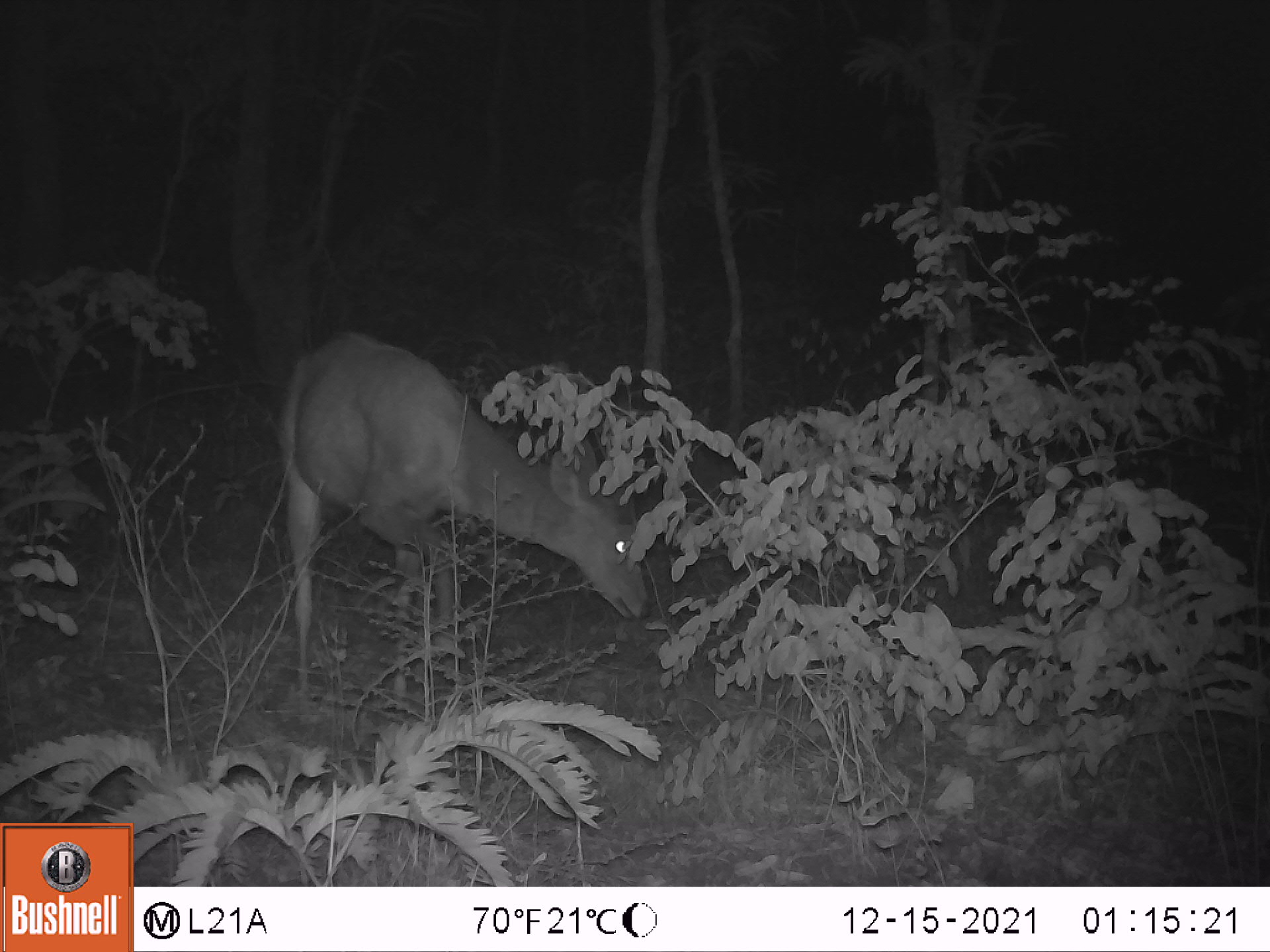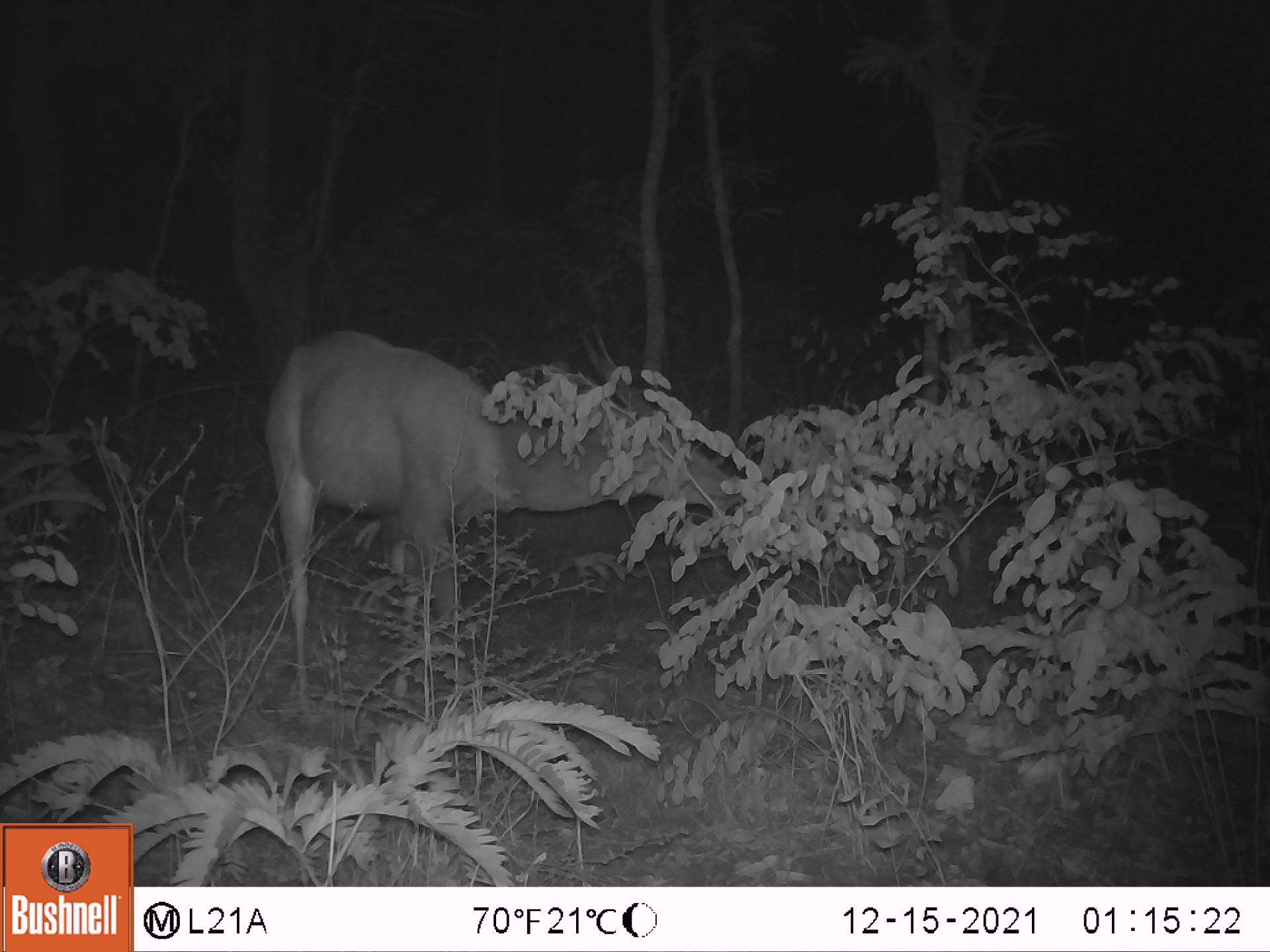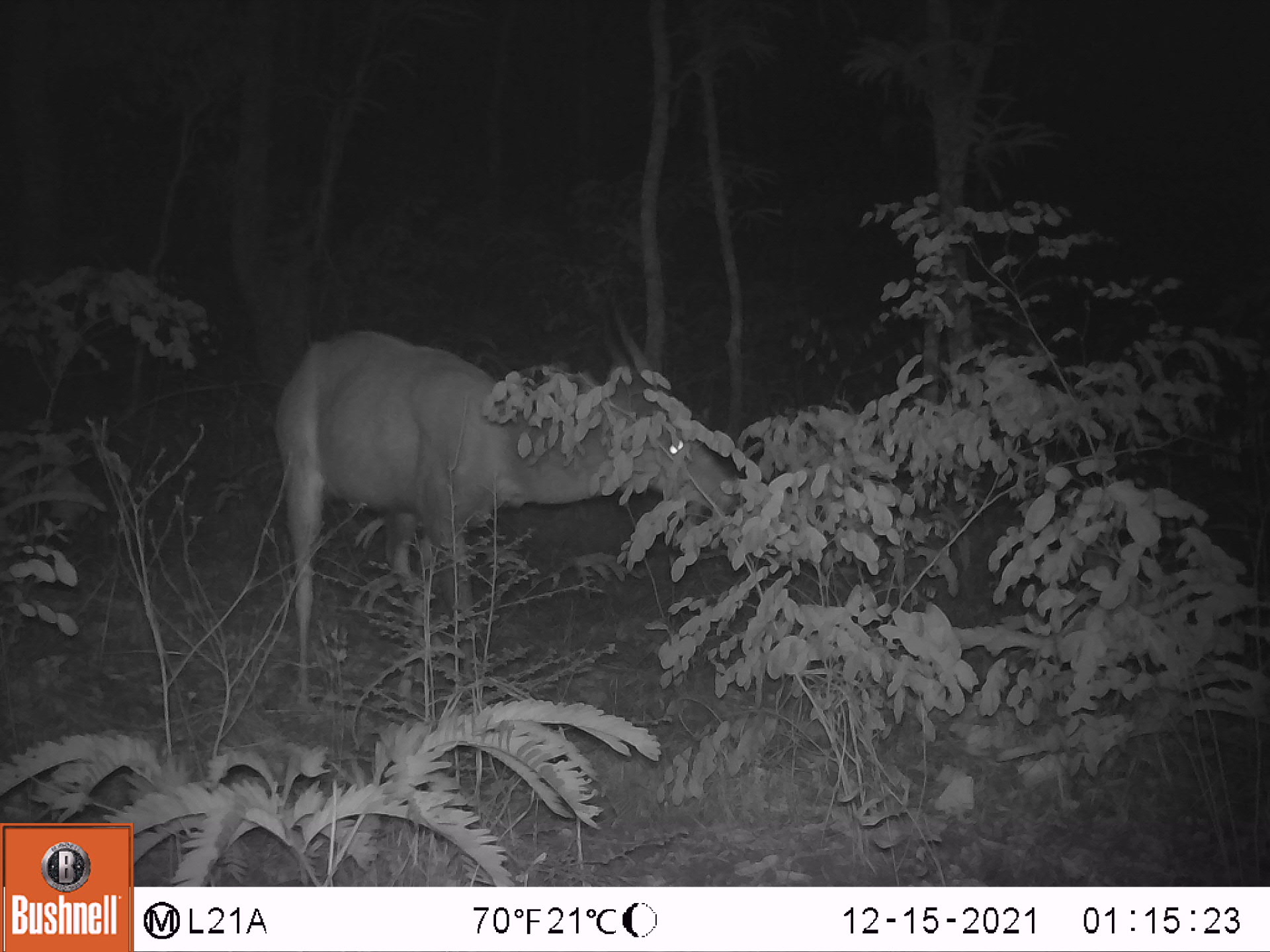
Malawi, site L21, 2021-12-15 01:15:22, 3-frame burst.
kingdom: Animalia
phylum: Chordata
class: Mammalia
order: Artiodactyla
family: Bovidae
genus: Tragelaphus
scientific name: Tragelaphus sylvaticus sylvaticus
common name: cape bushbuck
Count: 1.